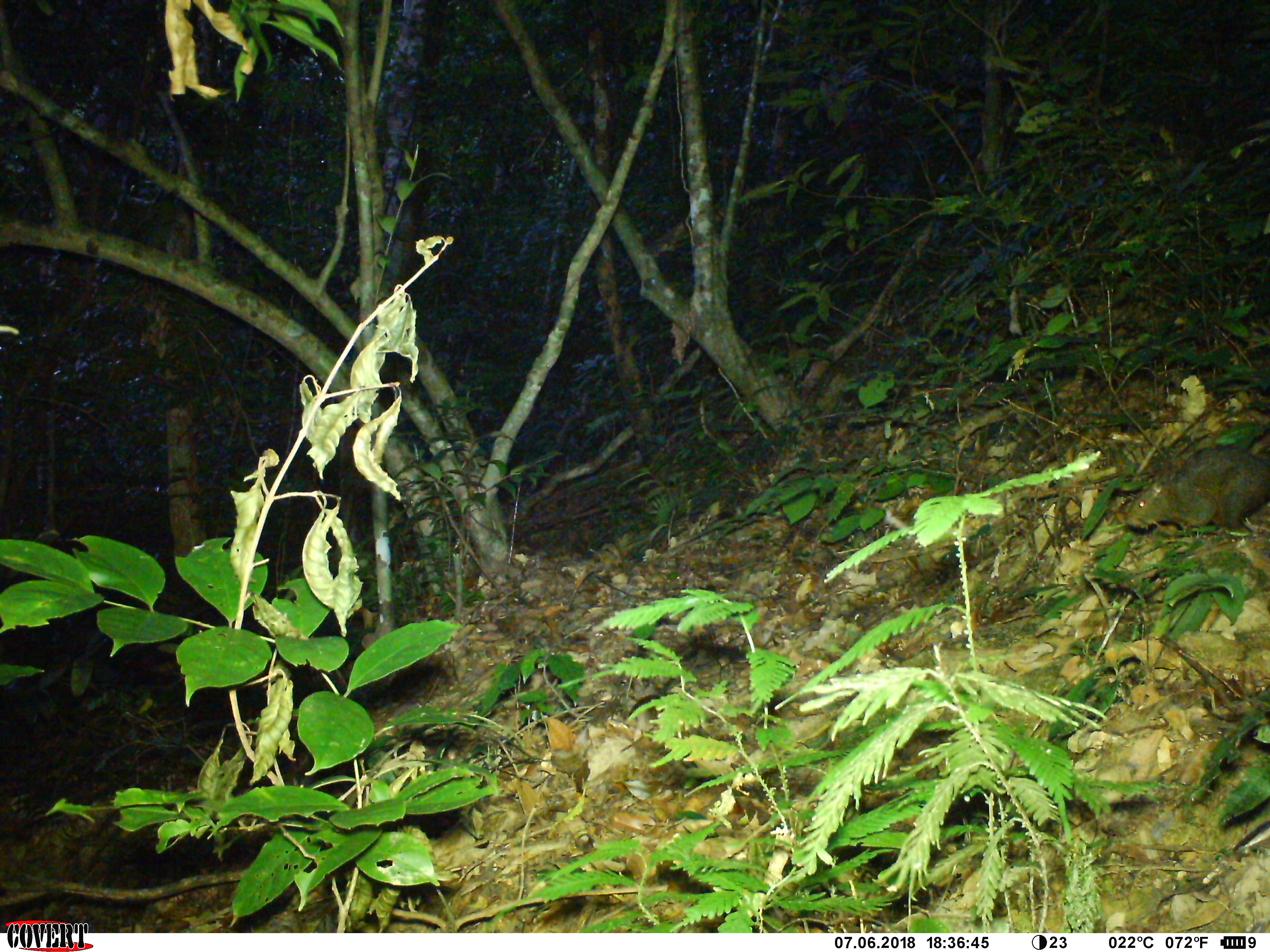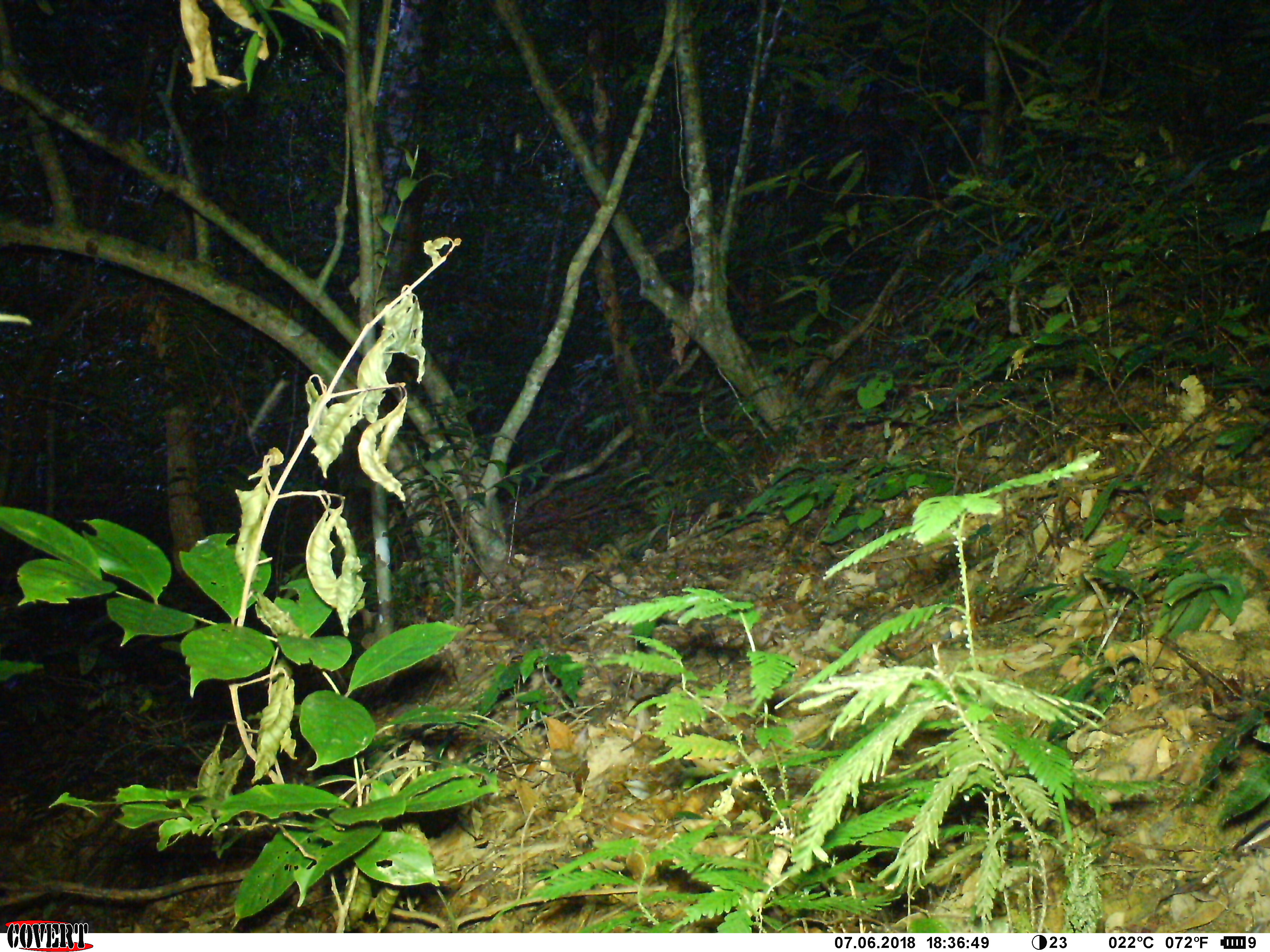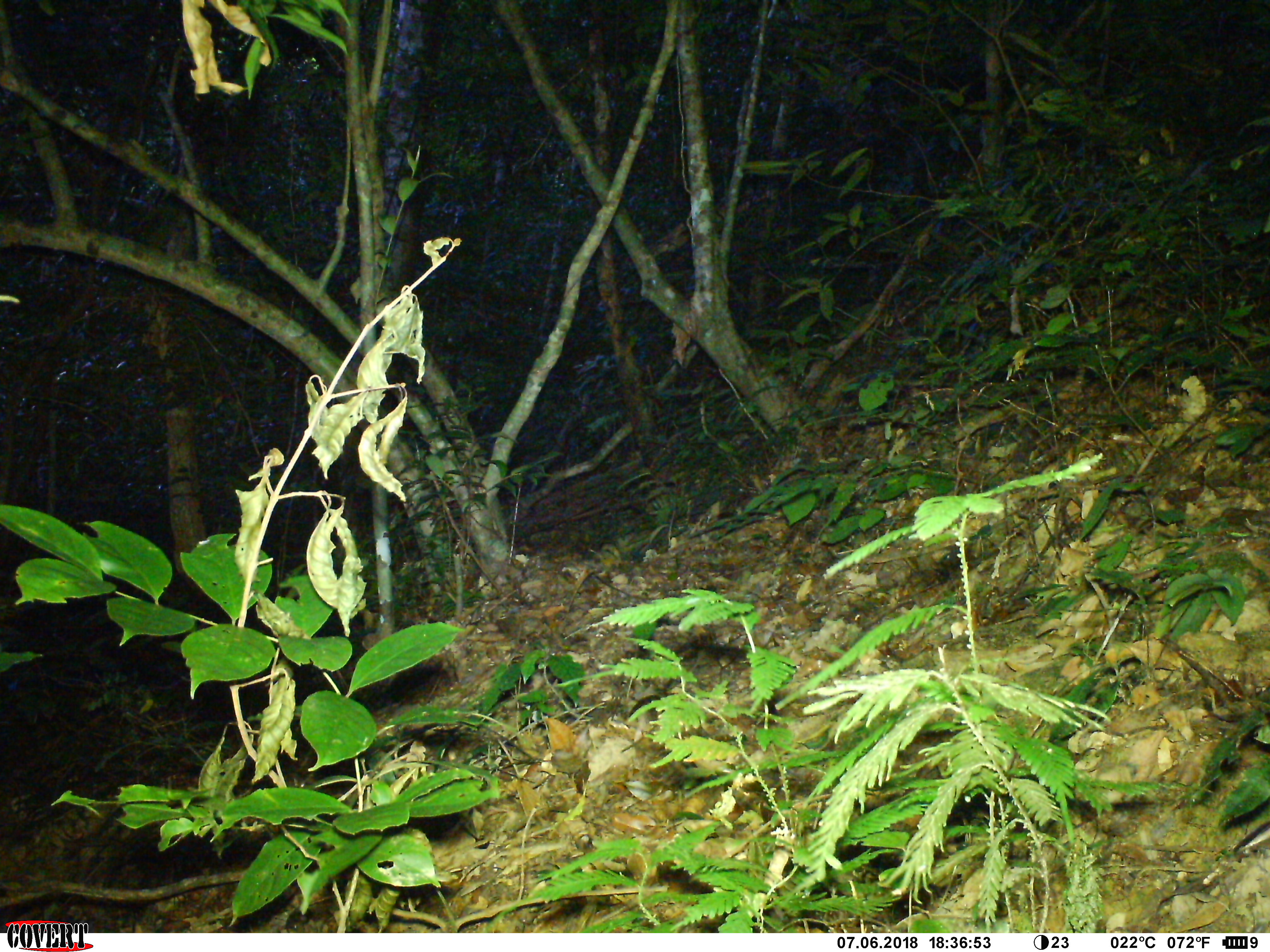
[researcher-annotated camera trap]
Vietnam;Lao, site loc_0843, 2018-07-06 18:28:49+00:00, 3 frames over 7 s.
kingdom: Animalia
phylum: Chordata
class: Mammalia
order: Rodentia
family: Sciuridae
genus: Sciurus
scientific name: Sciurus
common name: squirrel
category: unidentified squirrel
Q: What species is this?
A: Unidentified squirrel (squirrel) (Sciurus).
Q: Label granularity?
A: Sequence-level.